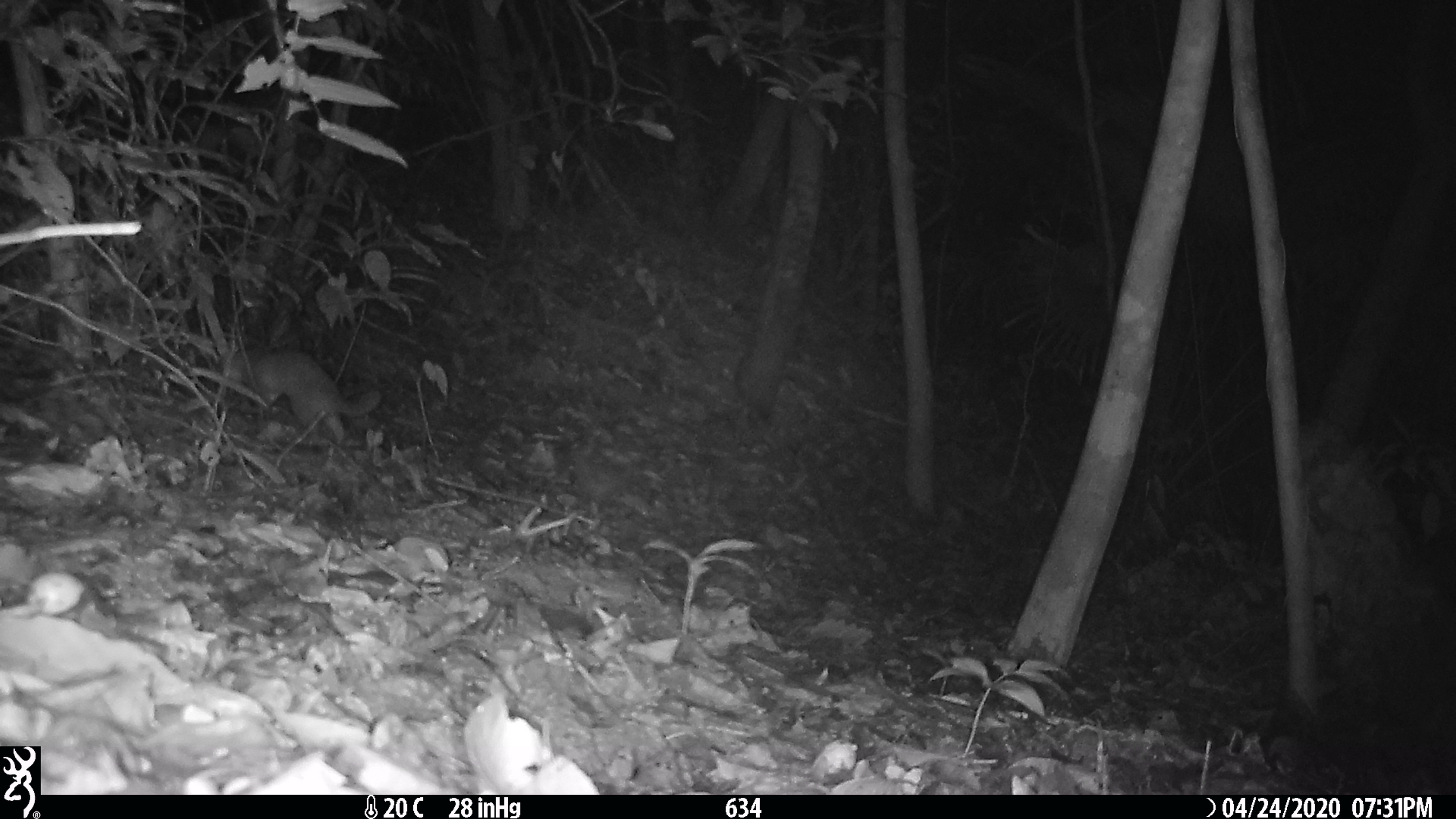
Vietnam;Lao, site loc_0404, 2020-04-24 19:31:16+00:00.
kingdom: Animalia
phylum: Chordata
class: Mammalia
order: Carnivora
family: Mustelidae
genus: Melogale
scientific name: Melogale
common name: ferret badger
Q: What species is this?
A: Ferret badger (Melogale).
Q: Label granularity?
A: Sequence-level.